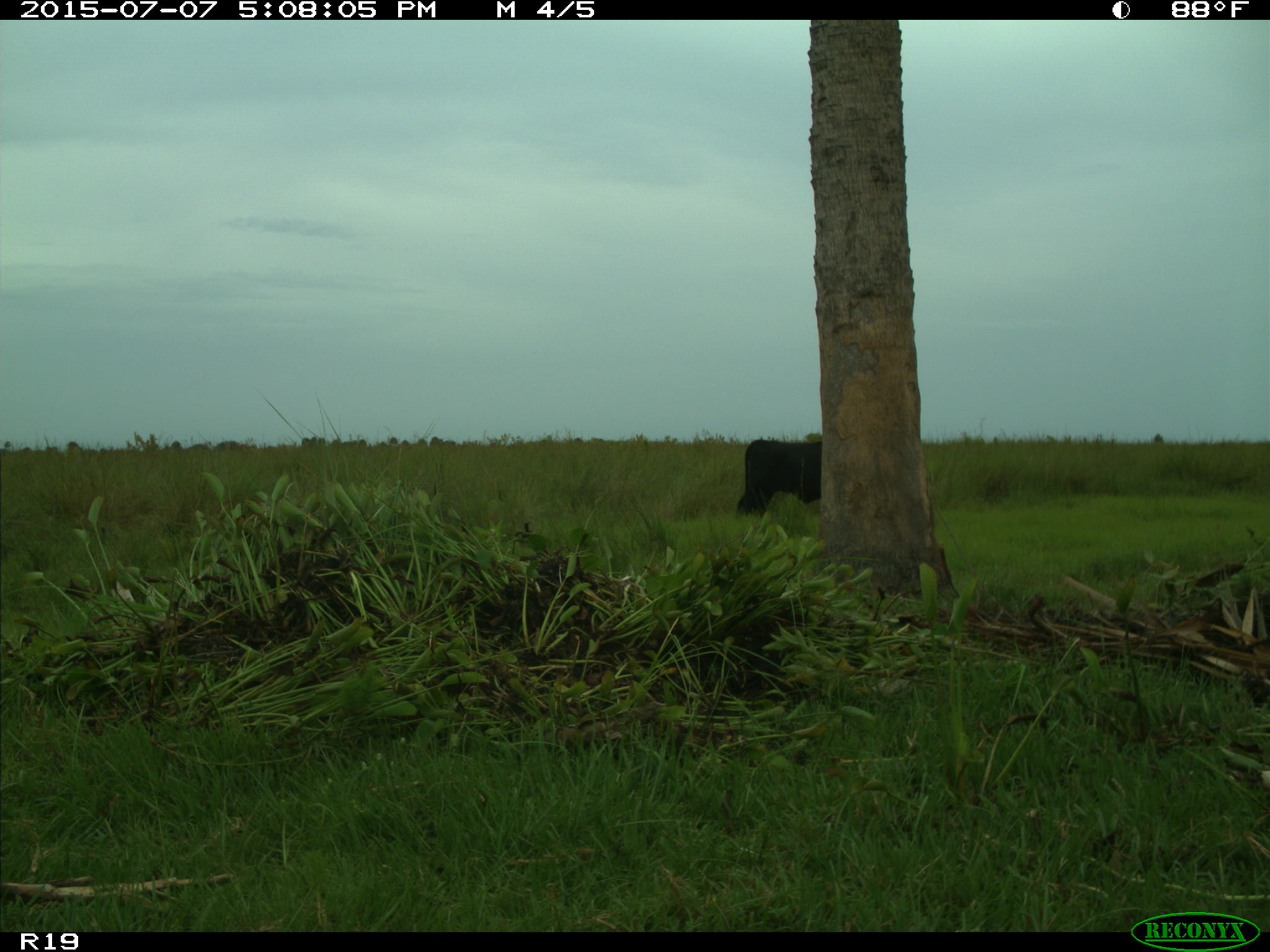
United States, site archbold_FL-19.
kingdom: Animalia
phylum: Chordata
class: Mammalia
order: Artiodactyla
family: Bovidae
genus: Bos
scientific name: Bos taurus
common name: domestic cow